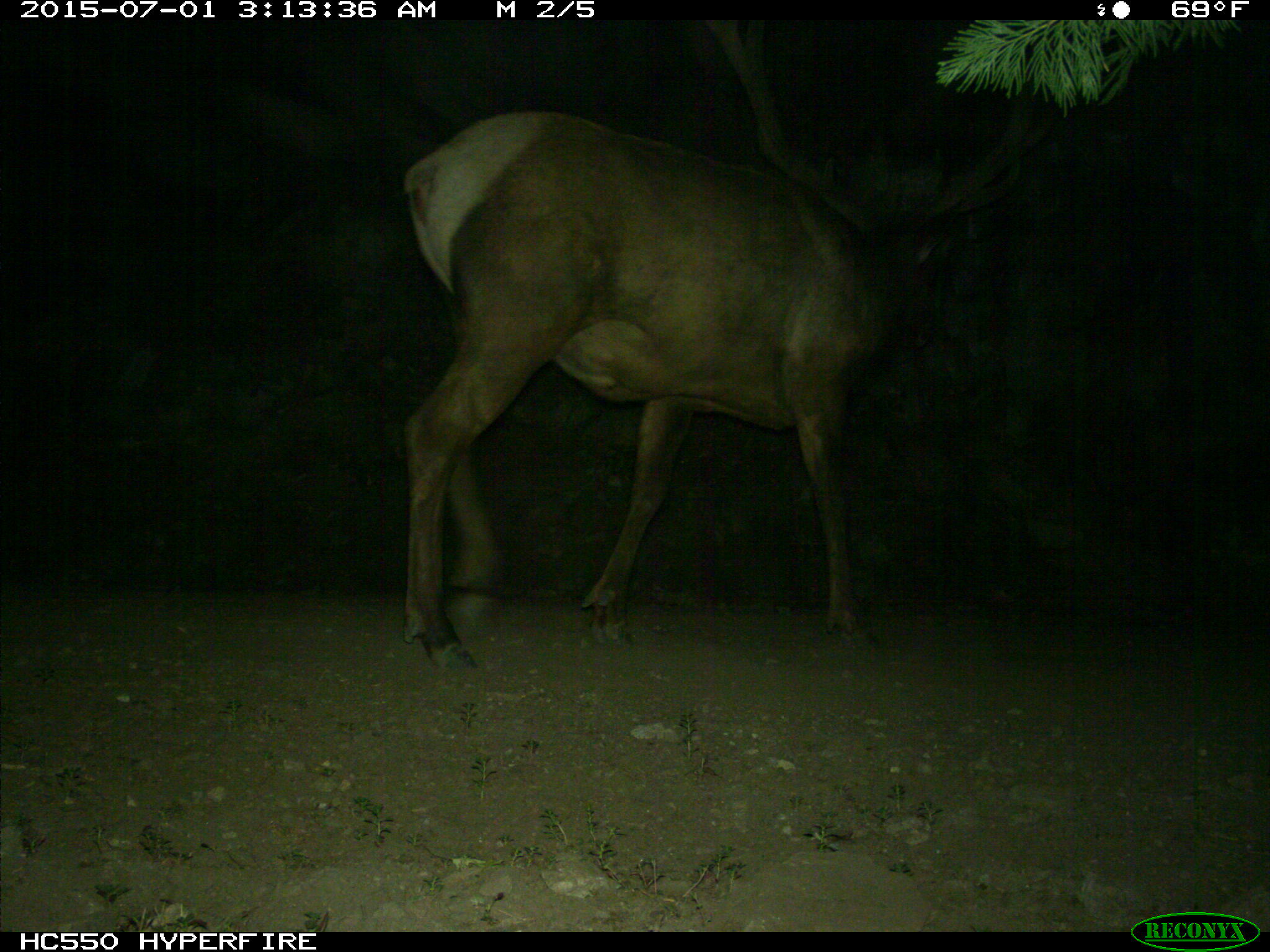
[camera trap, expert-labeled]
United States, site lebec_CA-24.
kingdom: Animalia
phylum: Chordata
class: Mammalia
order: Artiodactyla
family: Cervidae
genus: Cervus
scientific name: Cervus canadensis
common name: elk